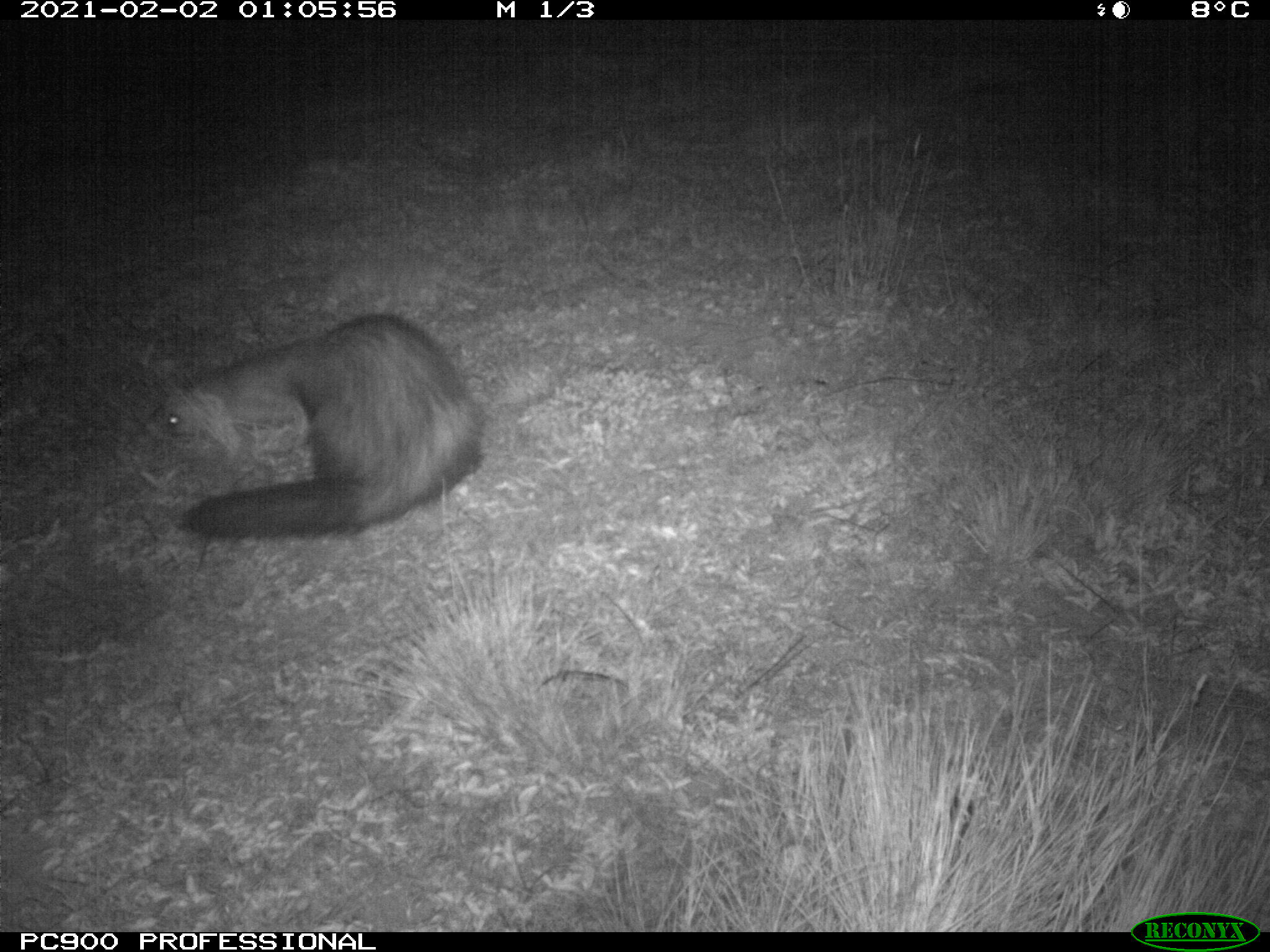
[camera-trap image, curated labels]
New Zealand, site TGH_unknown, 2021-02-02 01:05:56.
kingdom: Animalia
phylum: Chordata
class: Mammalia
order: Carnivora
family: Mustelidae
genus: Mustela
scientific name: Mustela furo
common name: ferret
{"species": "ferret (Mustela furo)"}